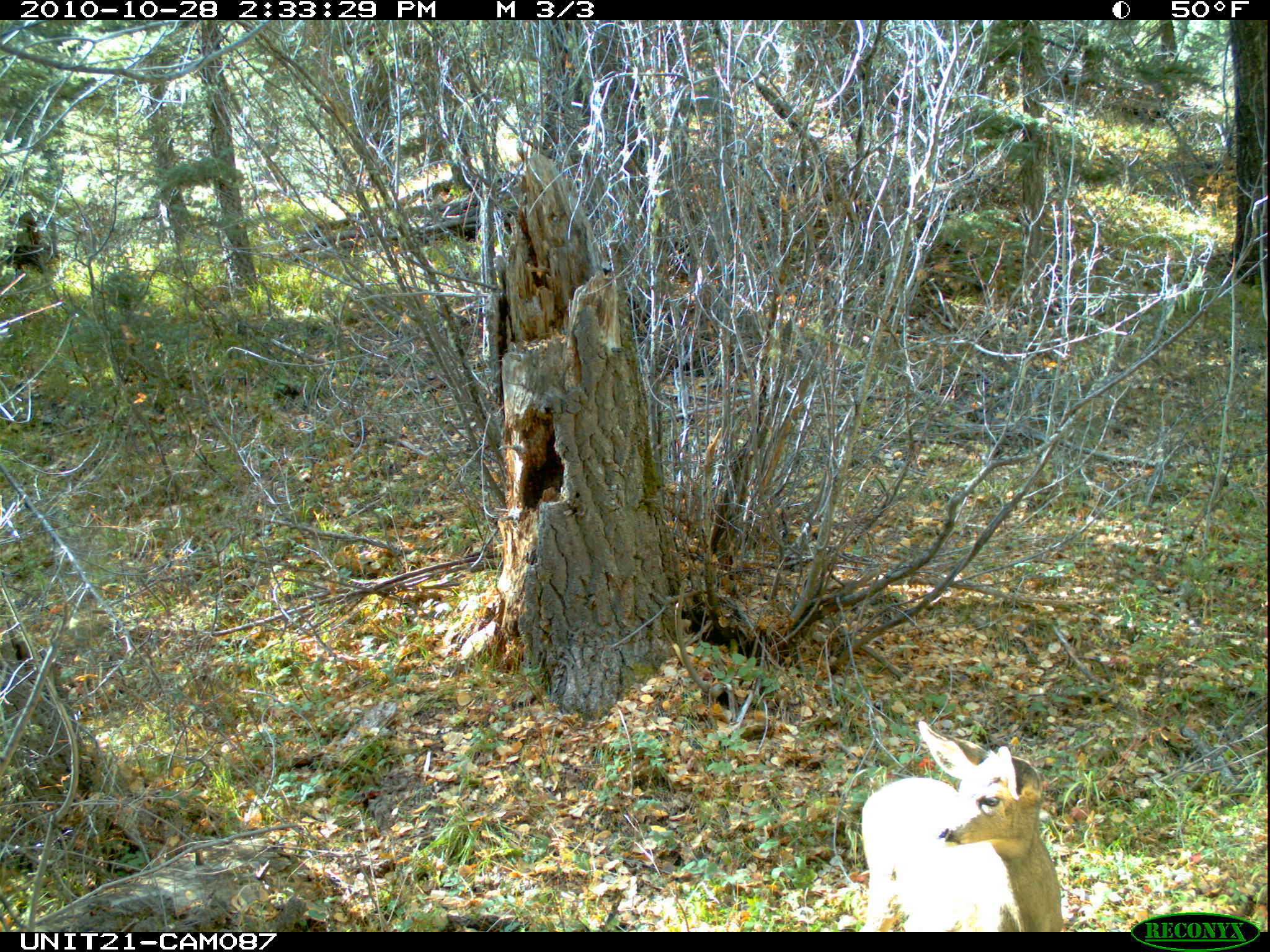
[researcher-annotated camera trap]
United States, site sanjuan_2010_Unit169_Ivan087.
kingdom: Animalia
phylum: Chordata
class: Mammalia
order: Artiodactyla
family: Cervidae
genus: Odocoileus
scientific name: Odocoileus hemionus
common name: mule deer